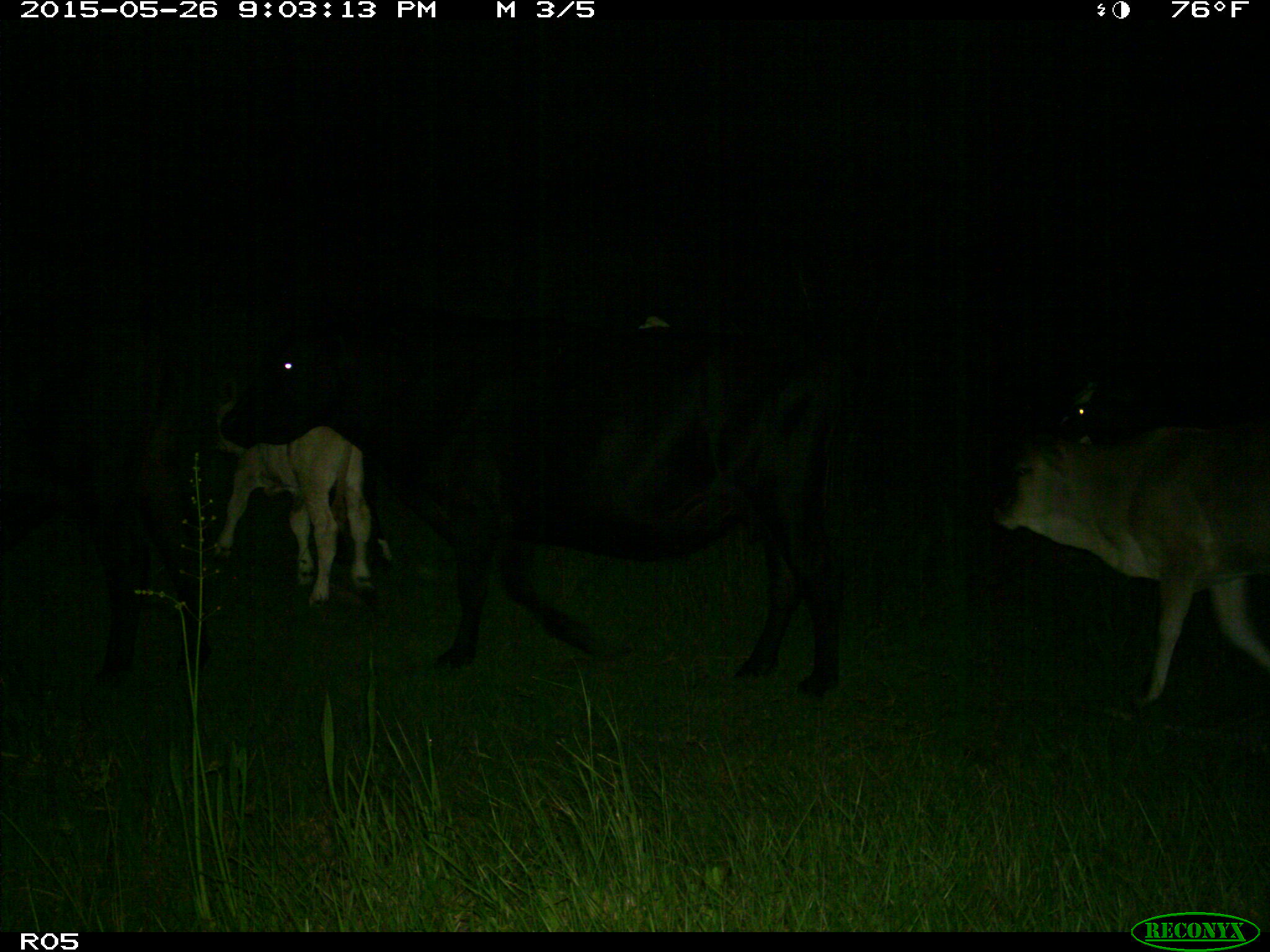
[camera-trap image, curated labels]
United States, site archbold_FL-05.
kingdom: Animalia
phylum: Chordata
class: Mammalia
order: Artiodactyla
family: Bovidae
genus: Bos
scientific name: Bos taurus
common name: domestic cow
Bos taurus (domestic cow).